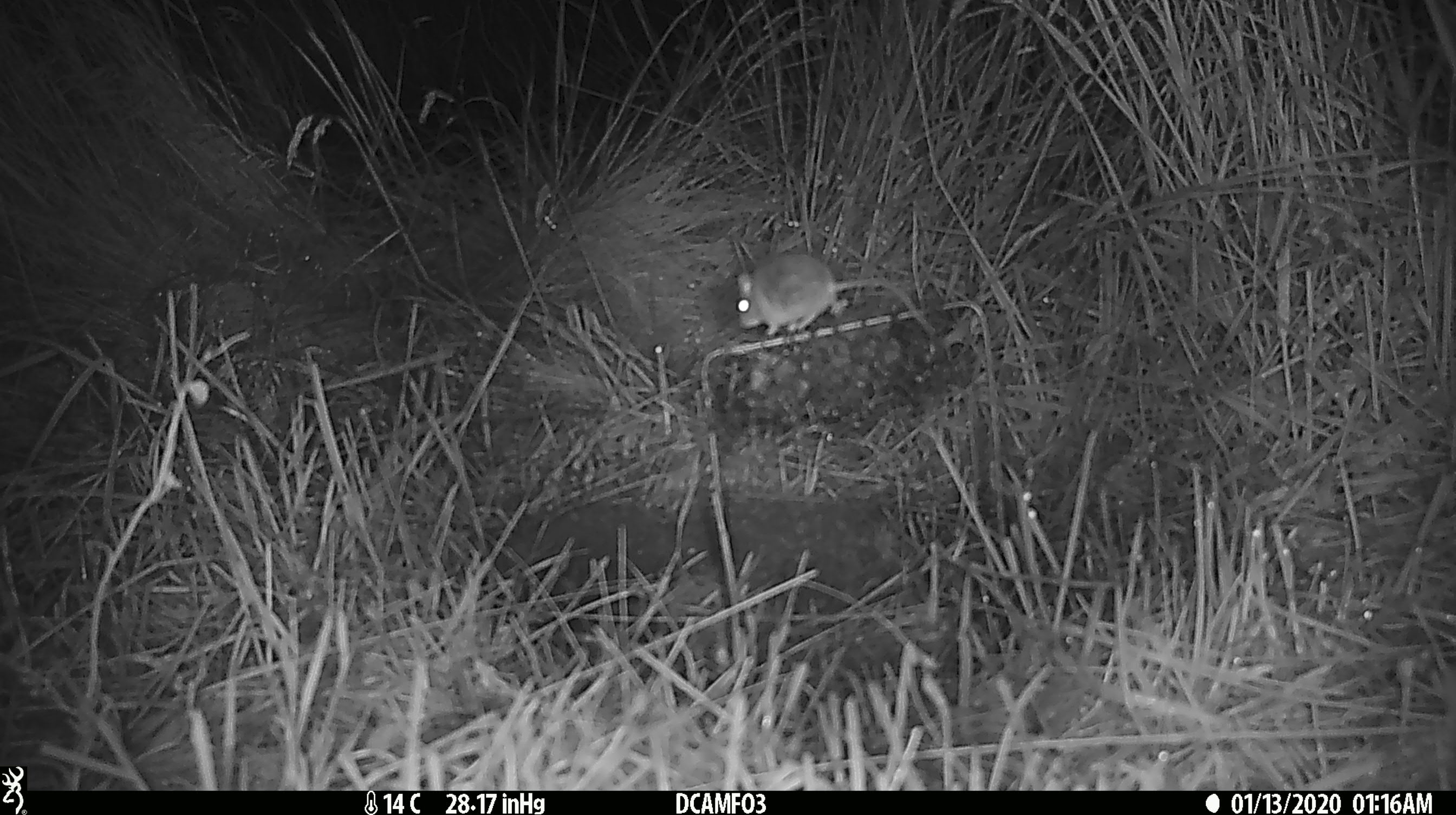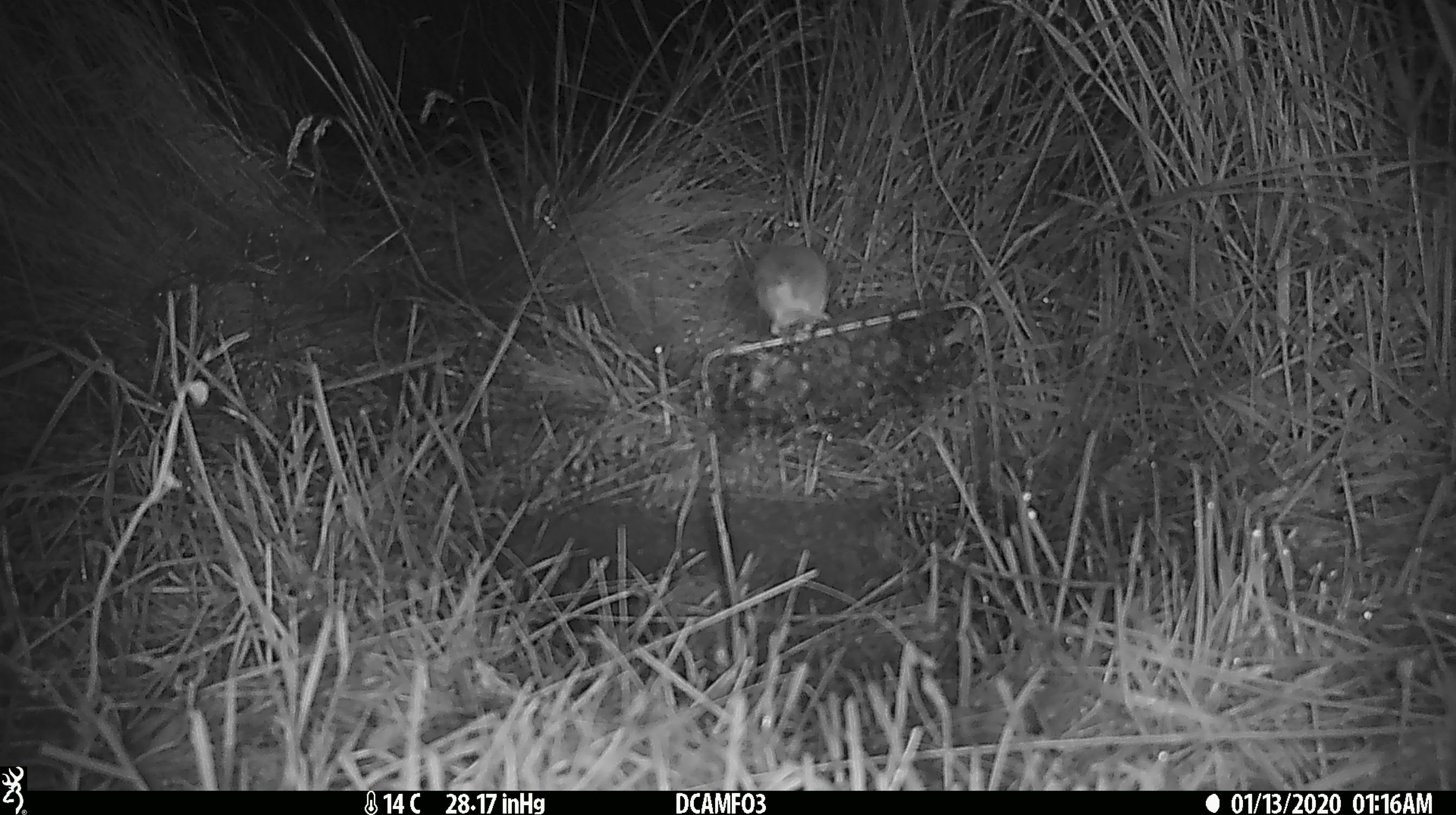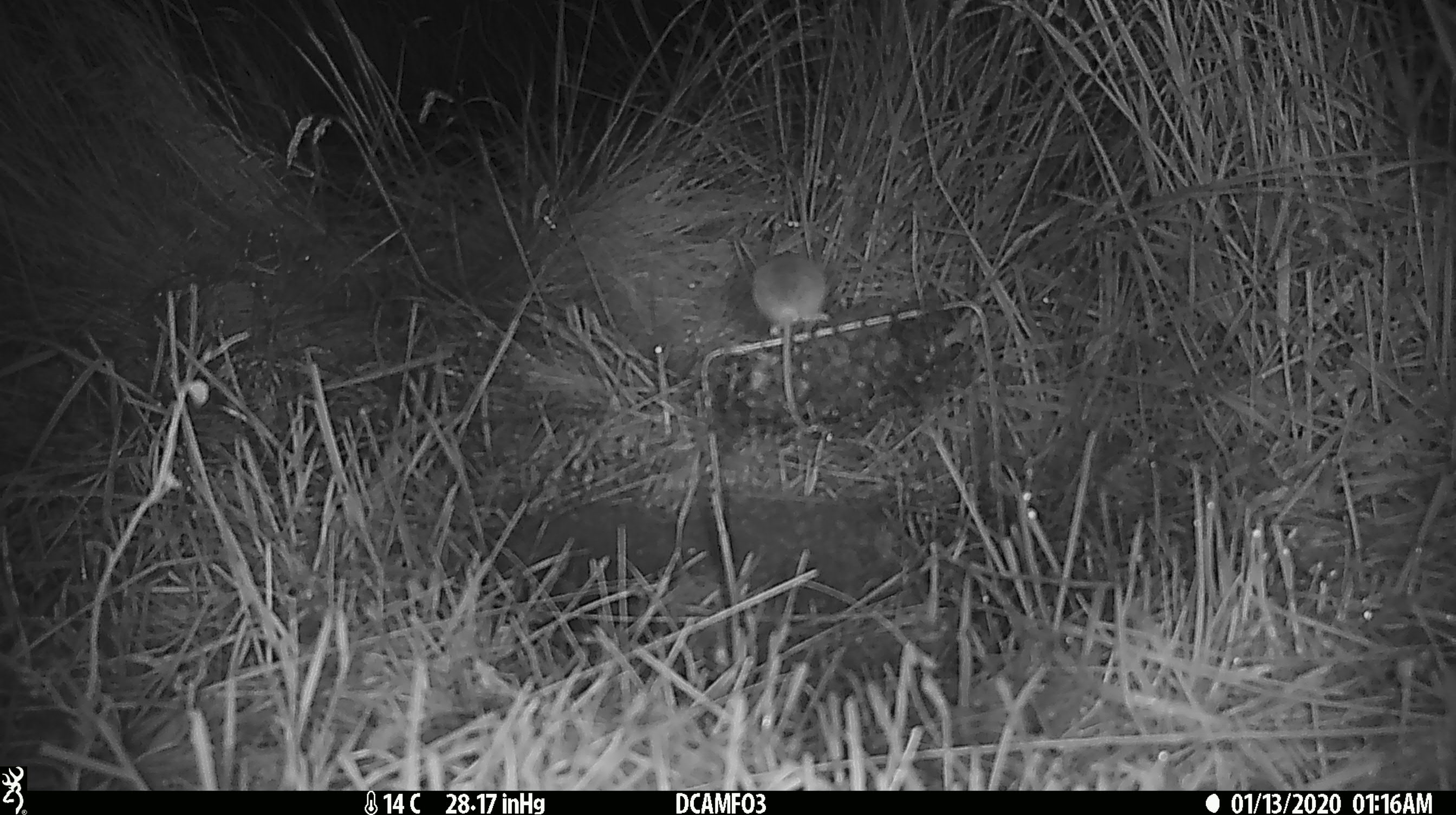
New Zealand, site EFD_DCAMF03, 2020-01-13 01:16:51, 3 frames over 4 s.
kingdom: Animalia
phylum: Chordata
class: Mammalia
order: Rodentia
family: Muridae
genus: Mus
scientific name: Mus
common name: mouse